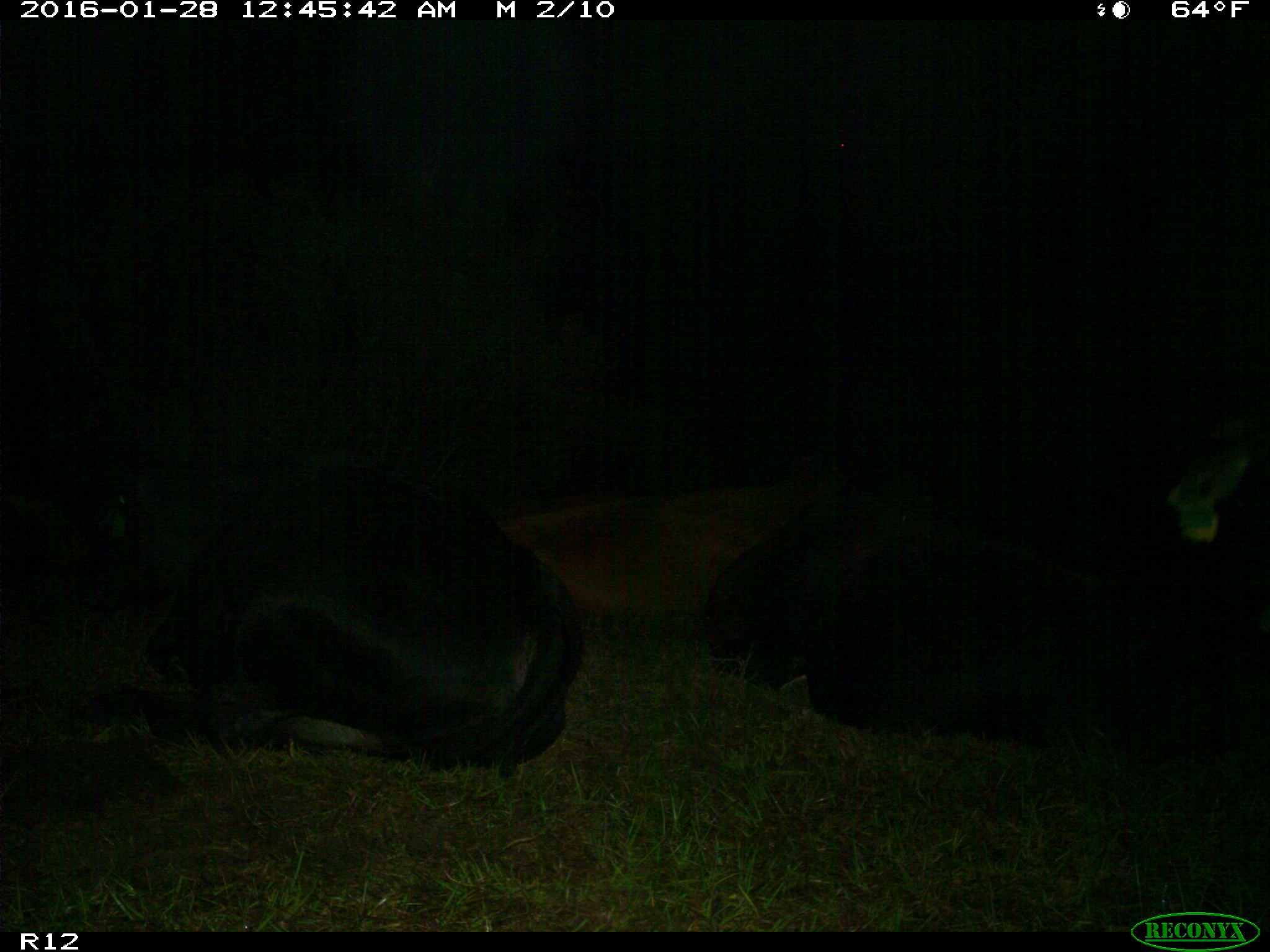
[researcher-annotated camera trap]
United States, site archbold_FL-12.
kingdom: Animalia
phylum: Chordata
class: Mammalia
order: Artiodactyla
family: Bovidae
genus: Bos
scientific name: Bos taurus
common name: domestic cow